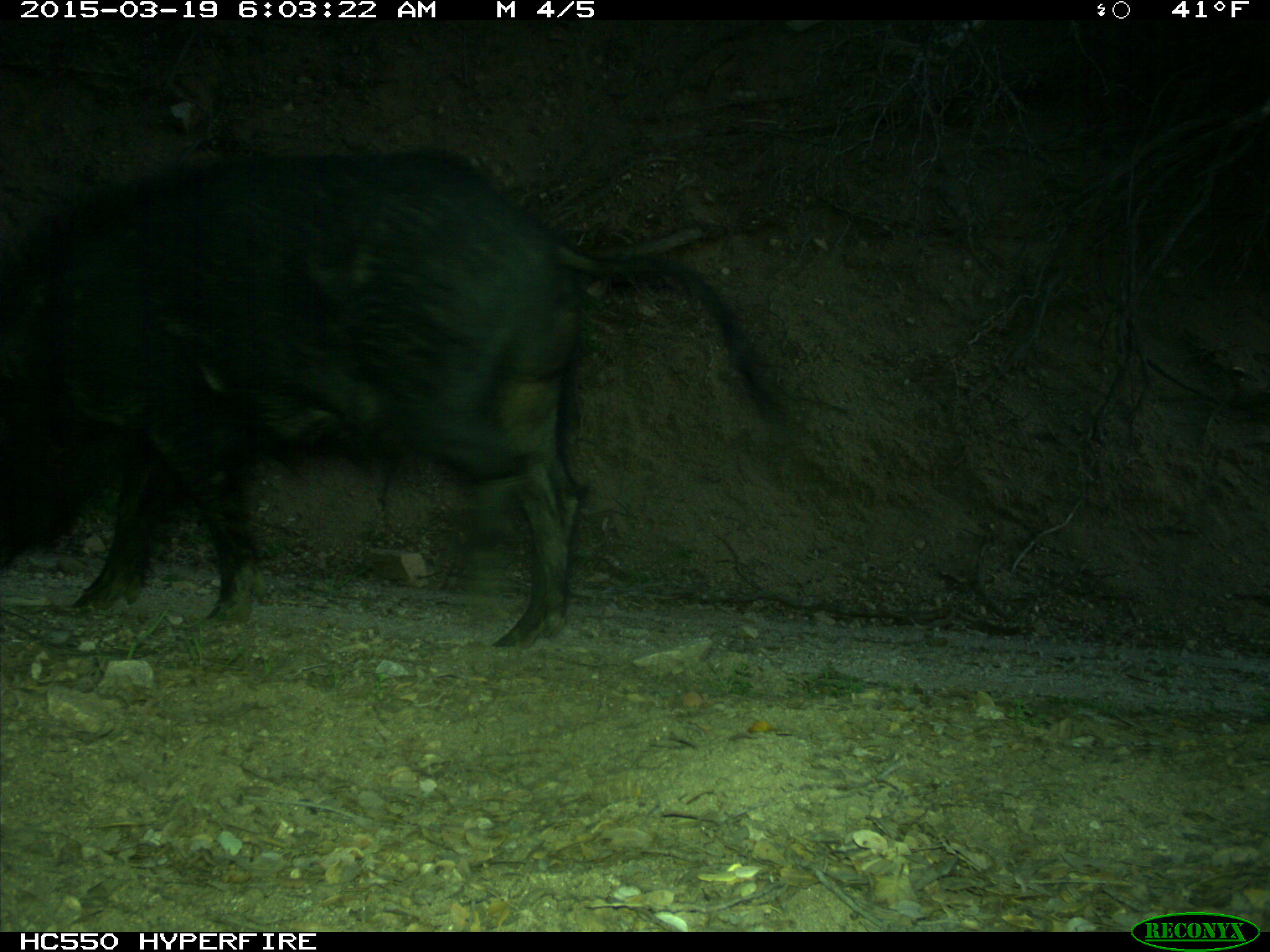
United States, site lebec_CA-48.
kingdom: Animalia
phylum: Chordata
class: Mammalia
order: Artiodactyla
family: Suidae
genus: Sus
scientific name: Sus scrofa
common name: wild boar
Sus scrofa (wild boar).